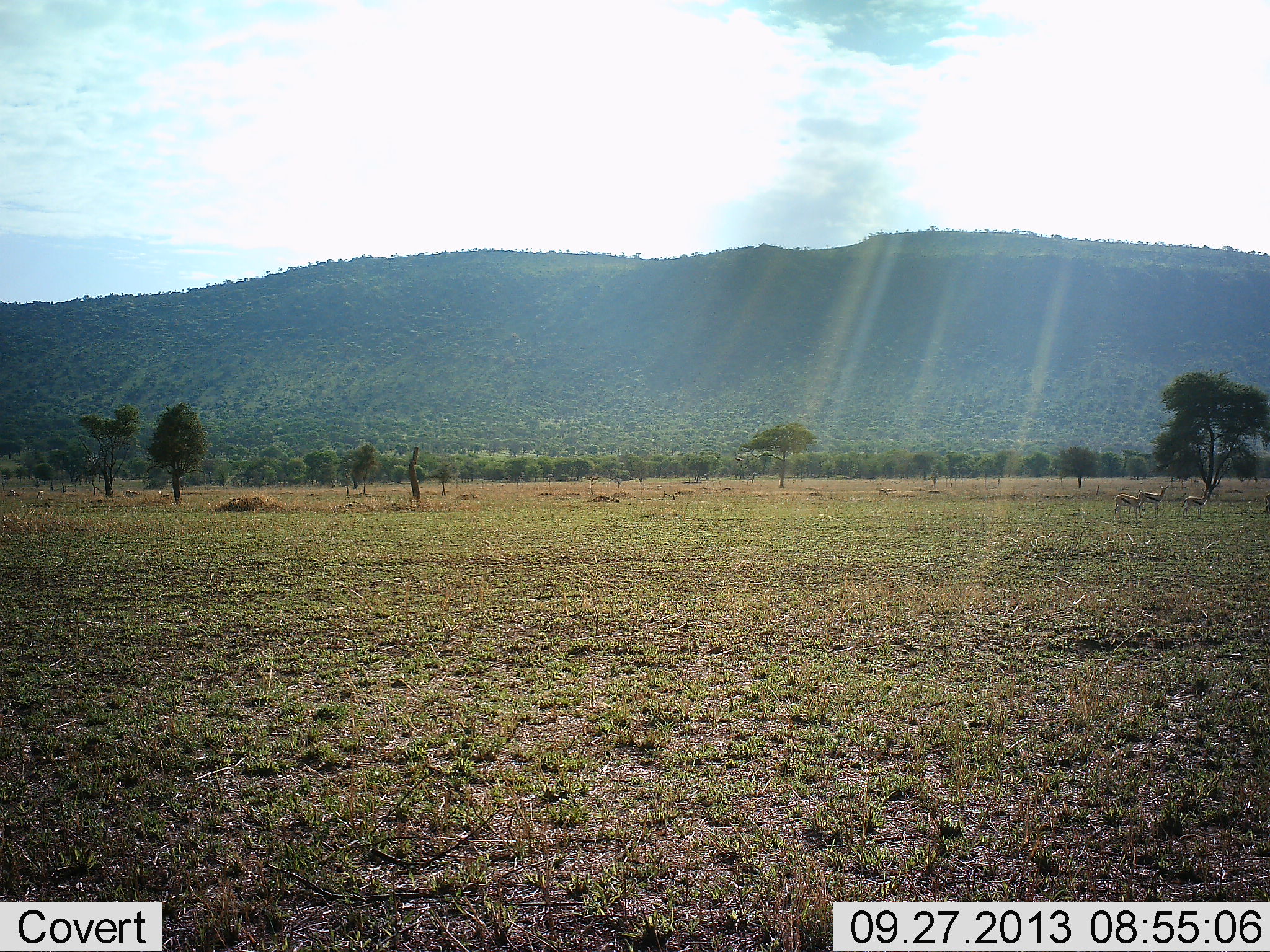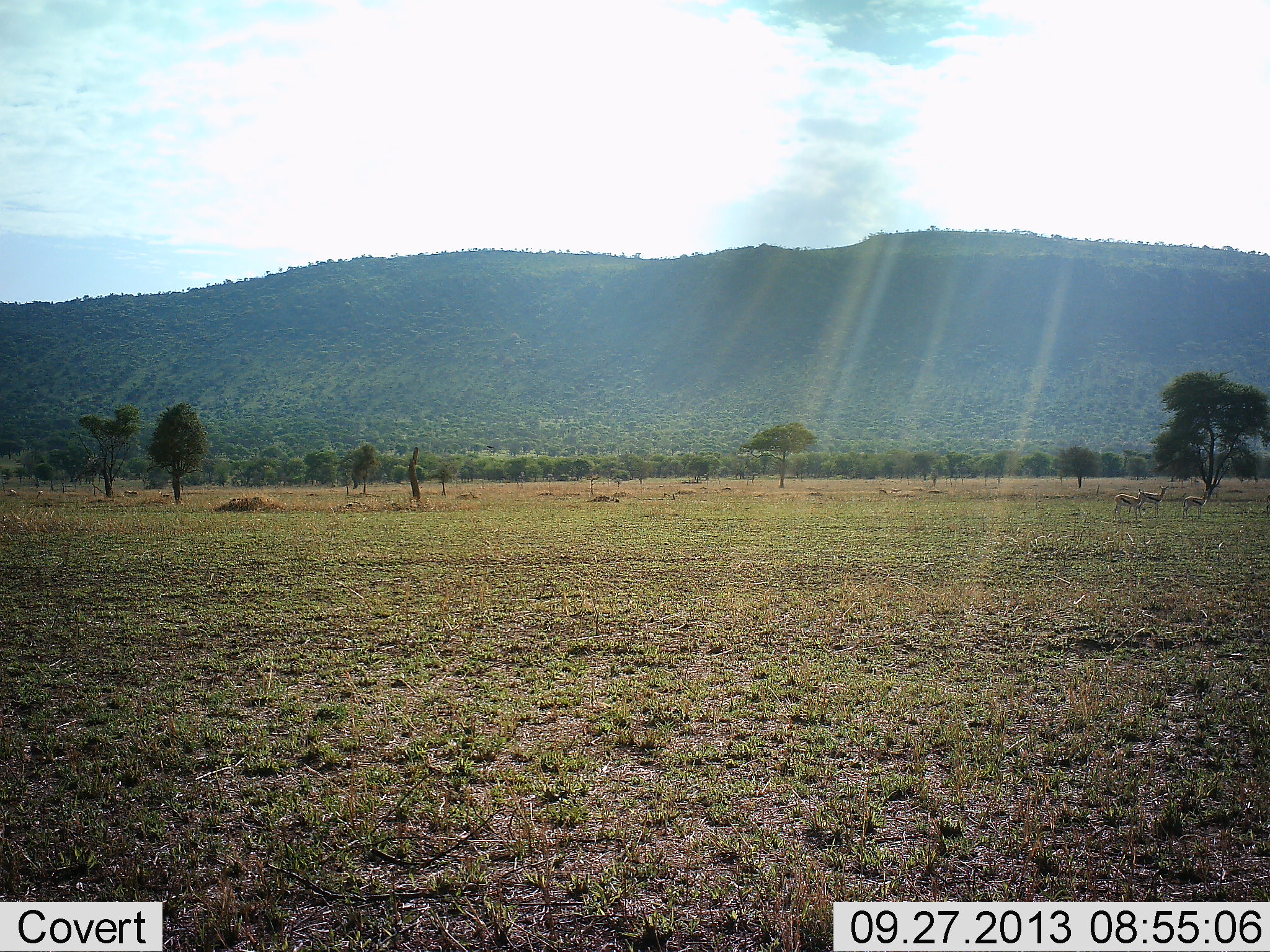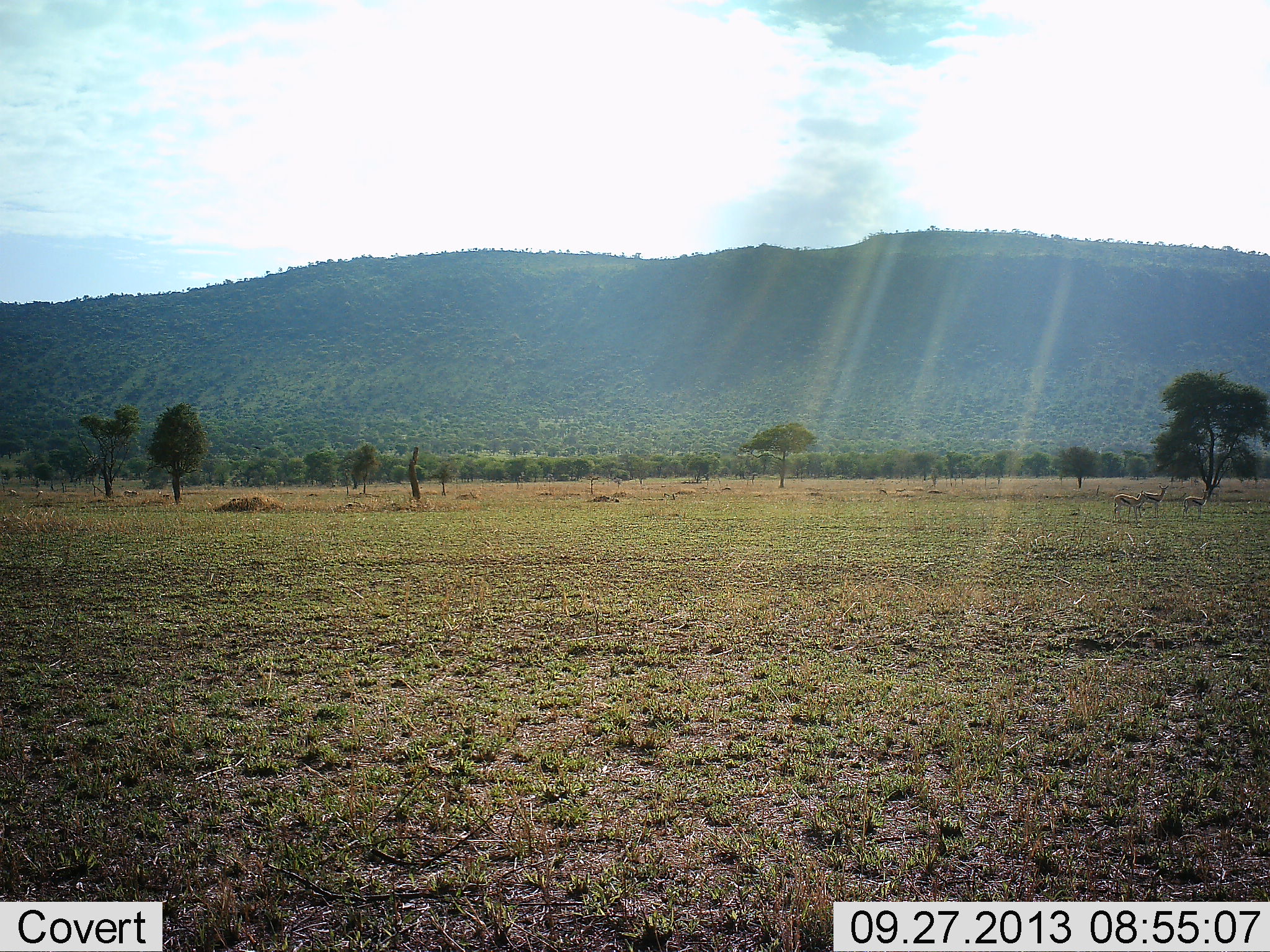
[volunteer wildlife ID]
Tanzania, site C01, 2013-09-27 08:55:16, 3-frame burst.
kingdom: Animalia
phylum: Chordata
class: Mammalia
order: Artiodactyla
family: Bovidae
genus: Eudorcas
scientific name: Eudorcas thomsonii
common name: thomson's gazelle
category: gazellethomsons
Gazellethomsons (thomson's gazelle) (Eudorcas thomsonii), count 3. Behavior (volunteer vote fractions): standing 100%, resting 9%, moving 9%, interacting 0%. Young present (vote fraction): 0%. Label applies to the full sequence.